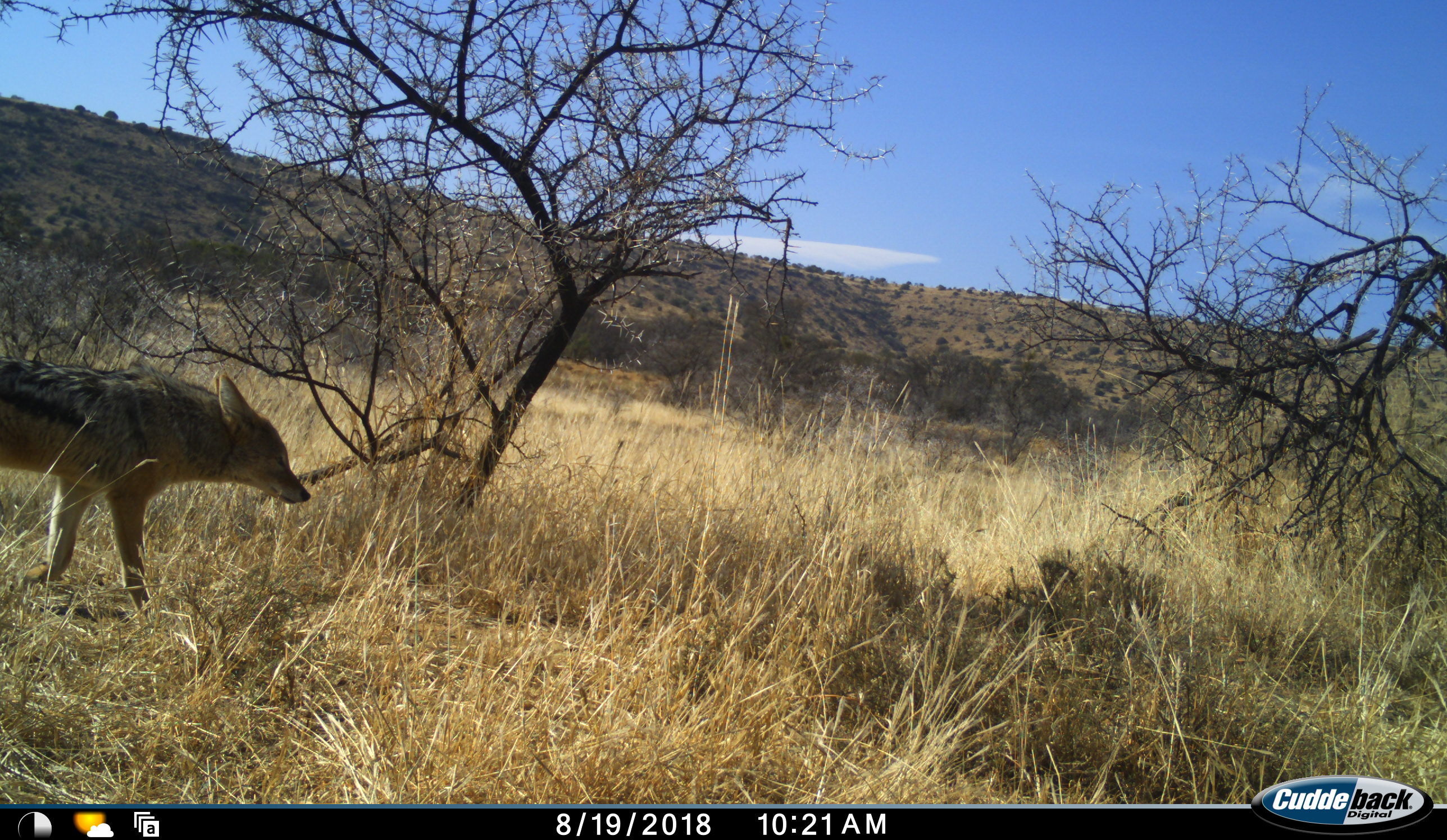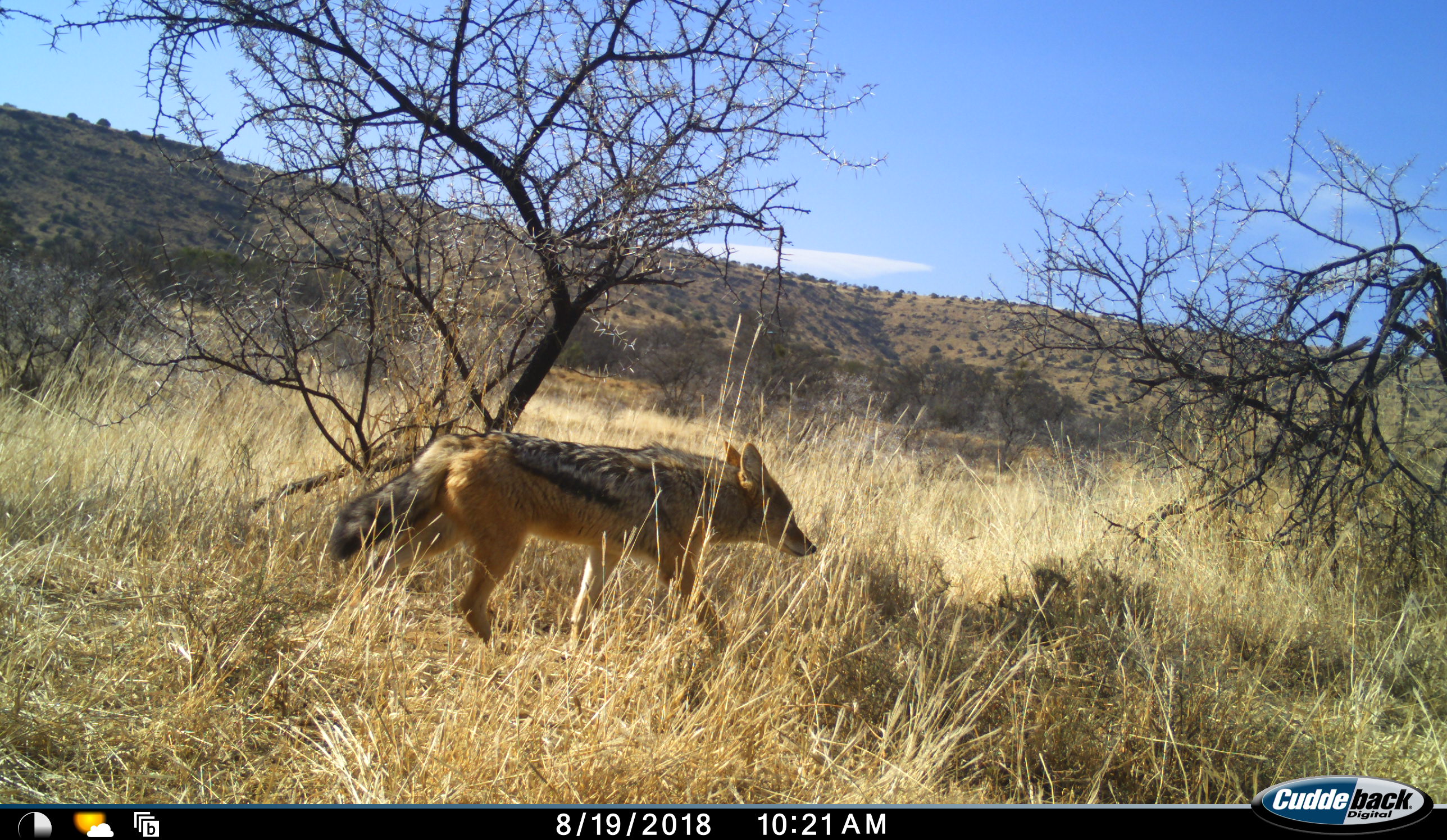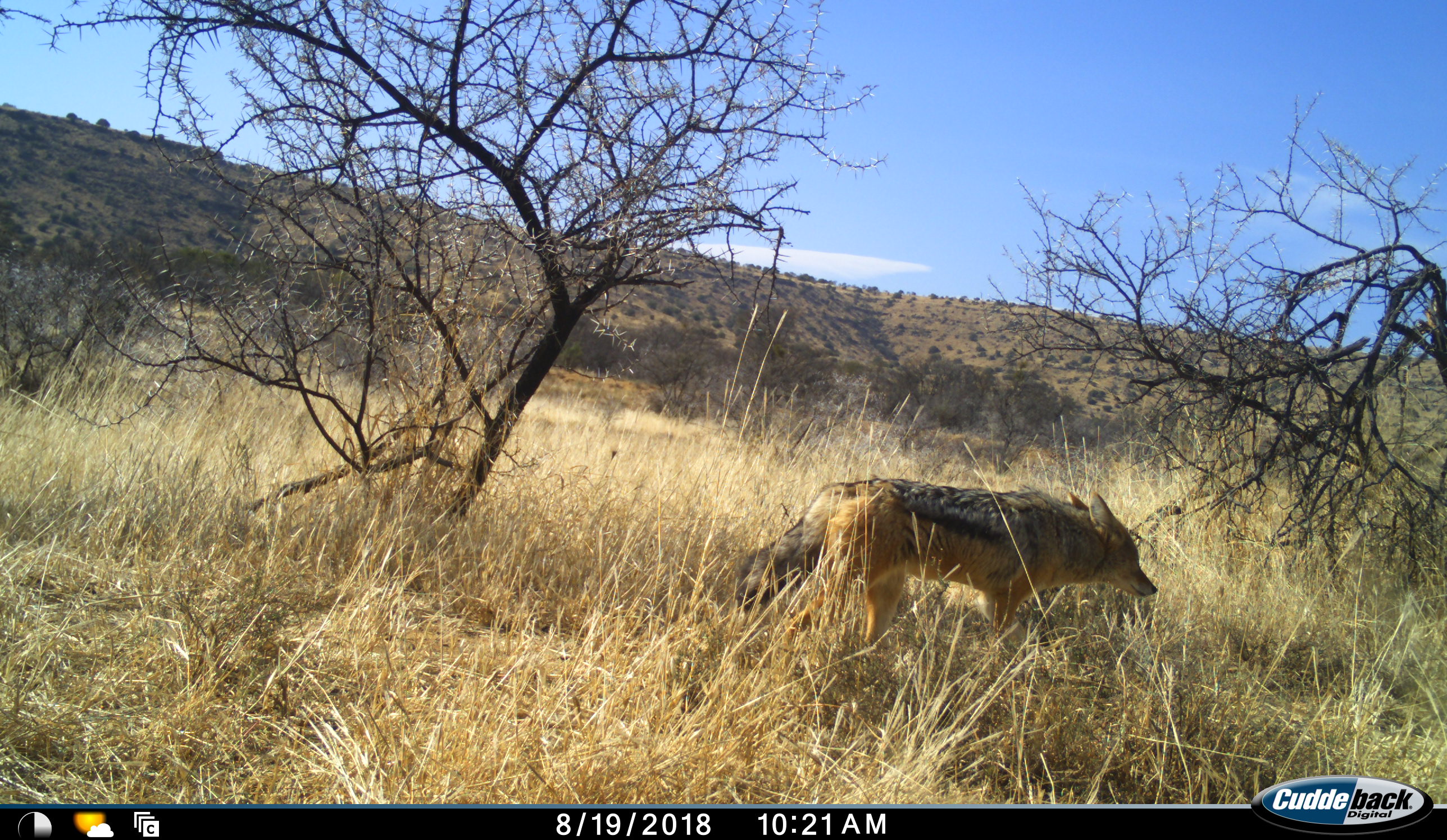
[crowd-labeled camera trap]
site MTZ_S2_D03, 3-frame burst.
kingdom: Animalia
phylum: Chordata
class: Mammalia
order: Carnivora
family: Canidae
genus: Lupulella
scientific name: Lupulella mesomelas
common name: black-backed jackal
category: jackalblackbacked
Jackalblackbacked (black-backed jackal) (Lupulella mesomelas), count 1. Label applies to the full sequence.